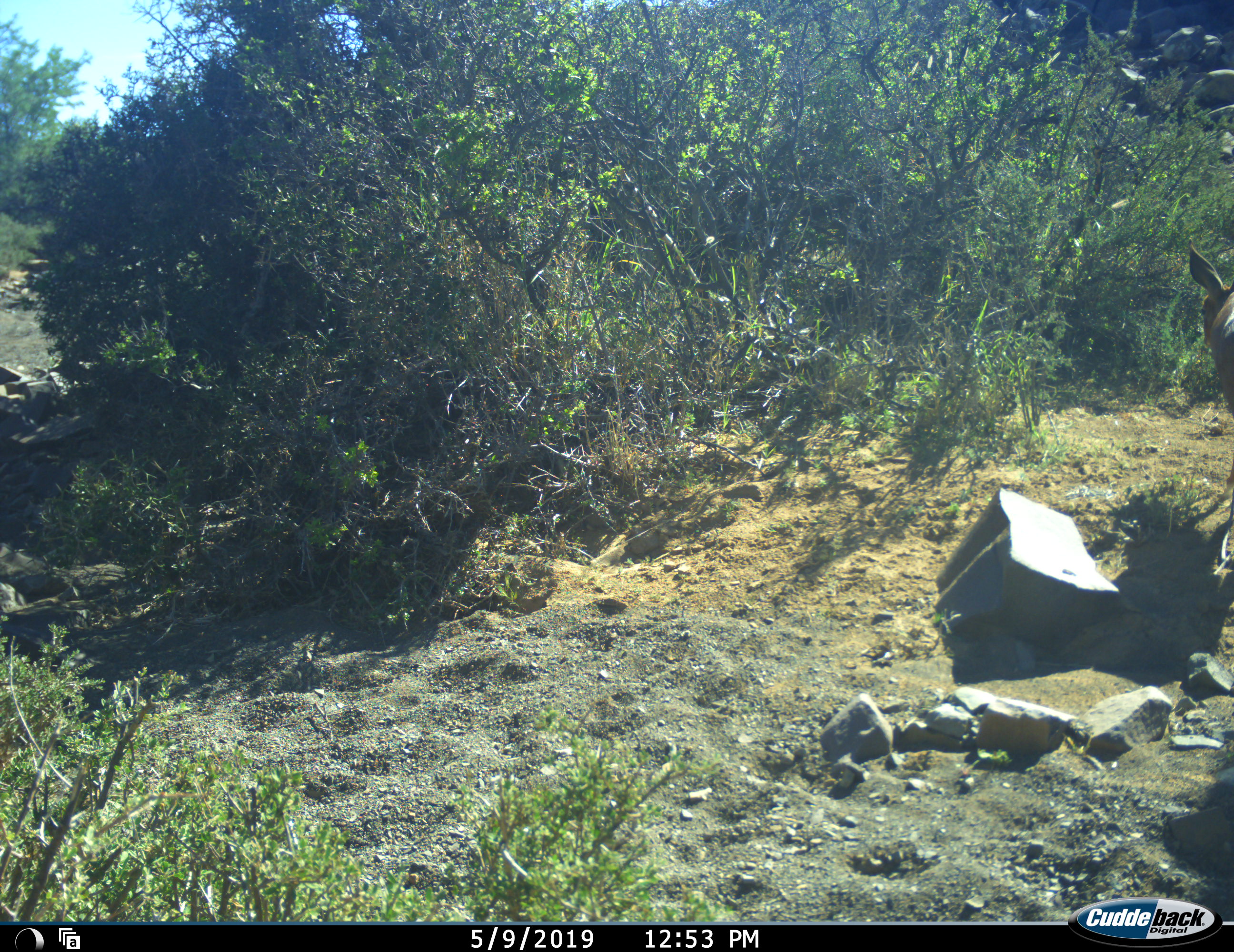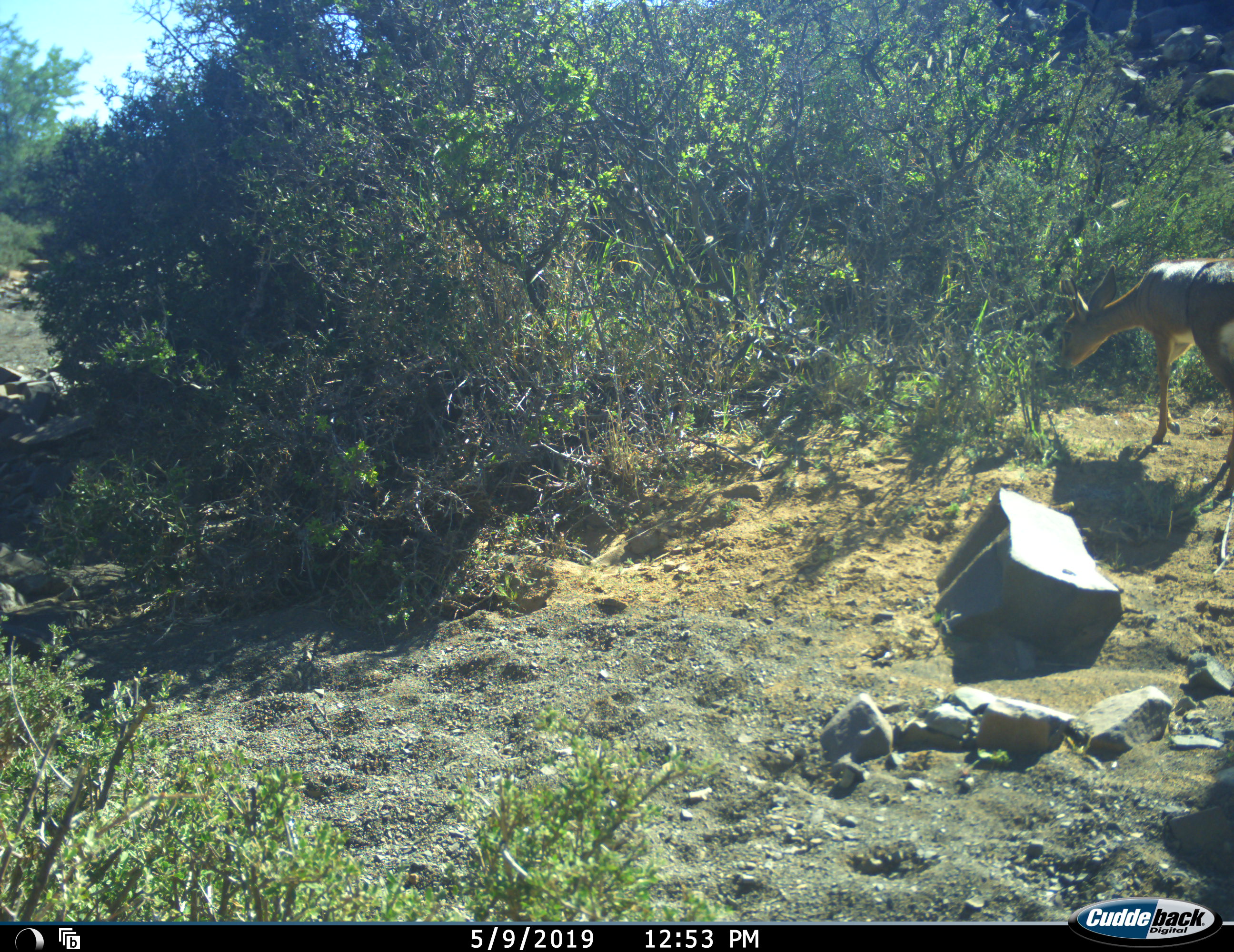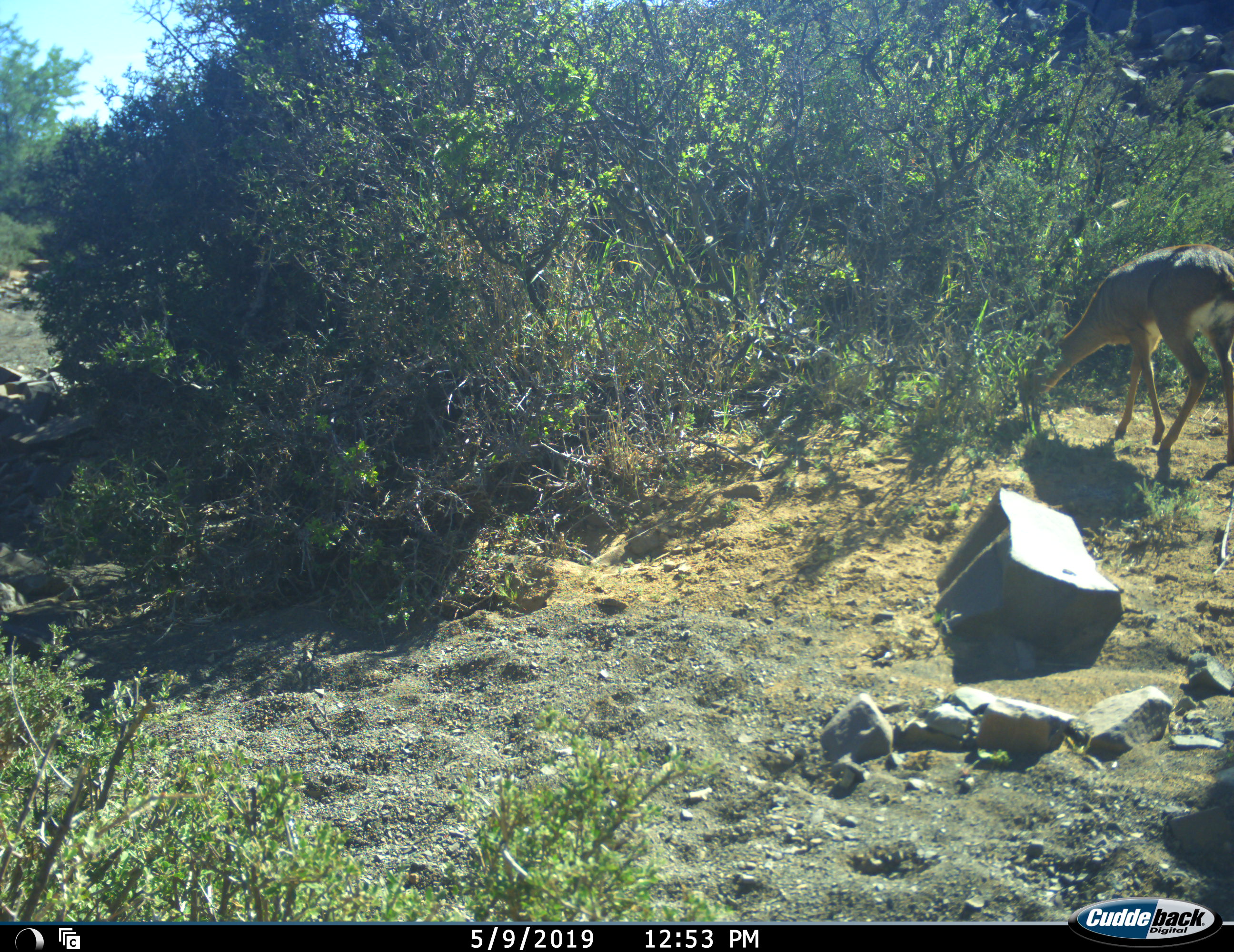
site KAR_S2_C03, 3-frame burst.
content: unidentified animal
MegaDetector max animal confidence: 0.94